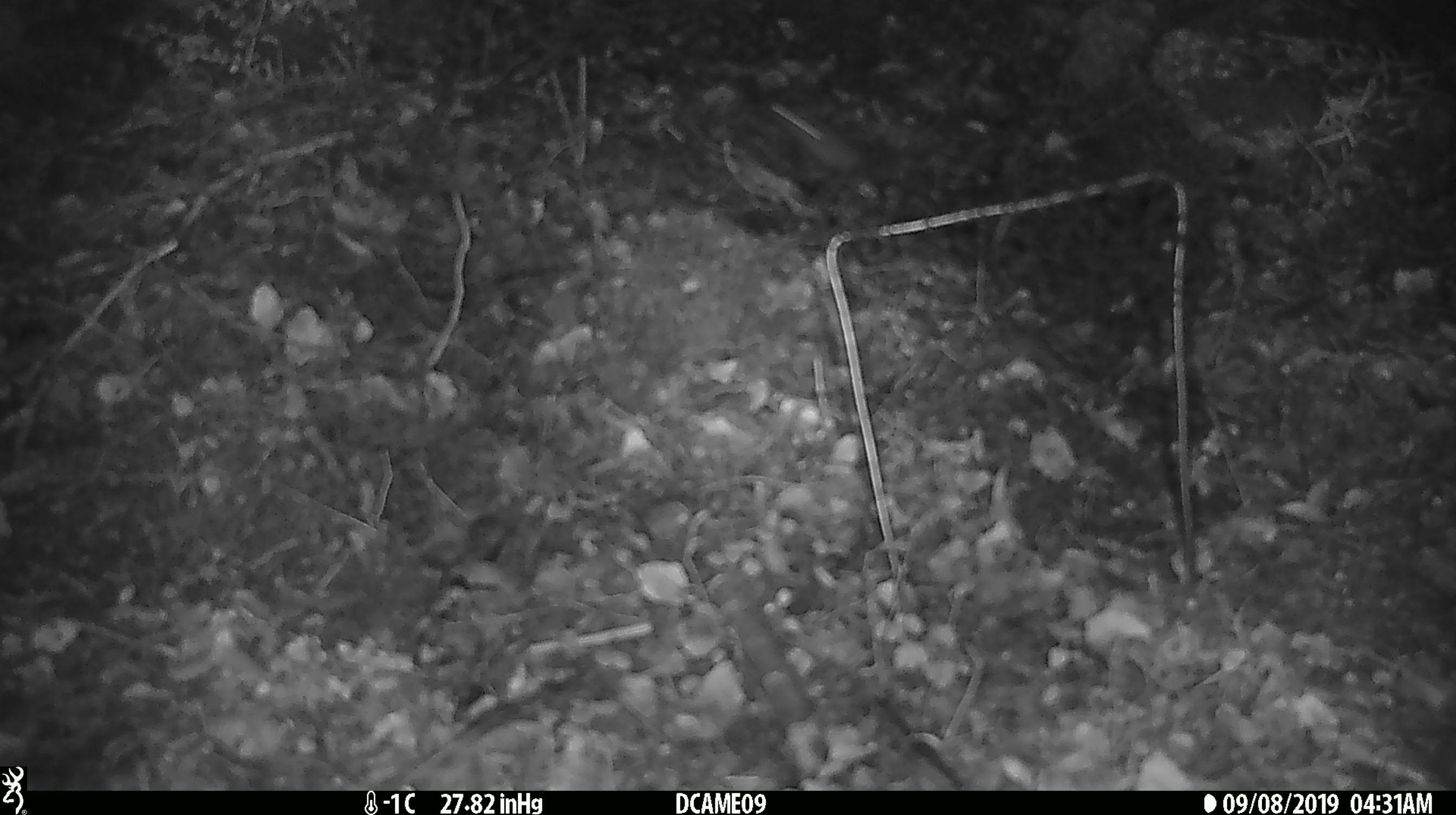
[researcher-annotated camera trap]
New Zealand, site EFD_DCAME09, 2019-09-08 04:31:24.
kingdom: Animalia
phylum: Chordata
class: Mammalia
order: Rodentia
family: Muridae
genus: Mus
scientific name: Mus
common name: mouse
Mouse (Mus).